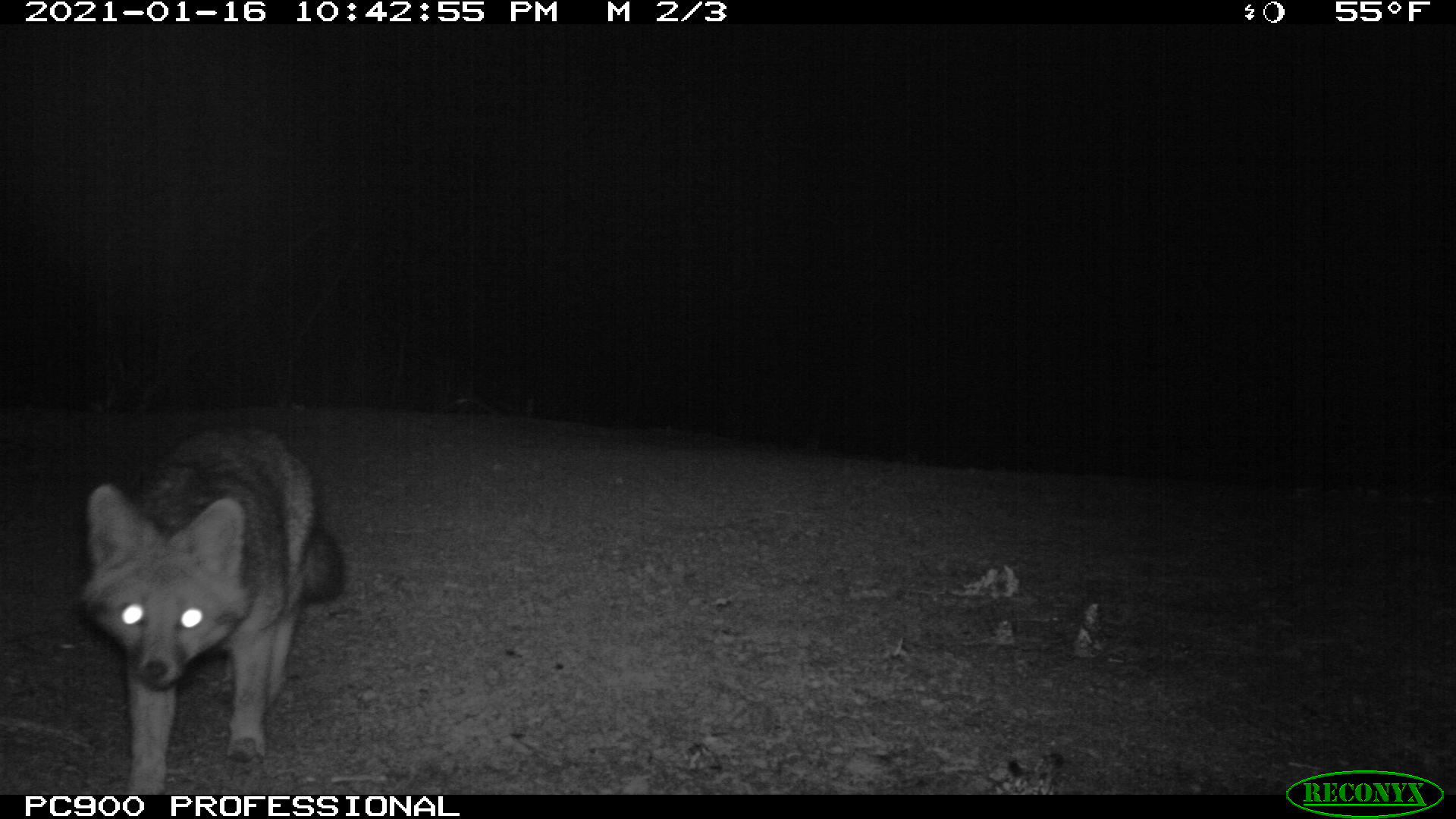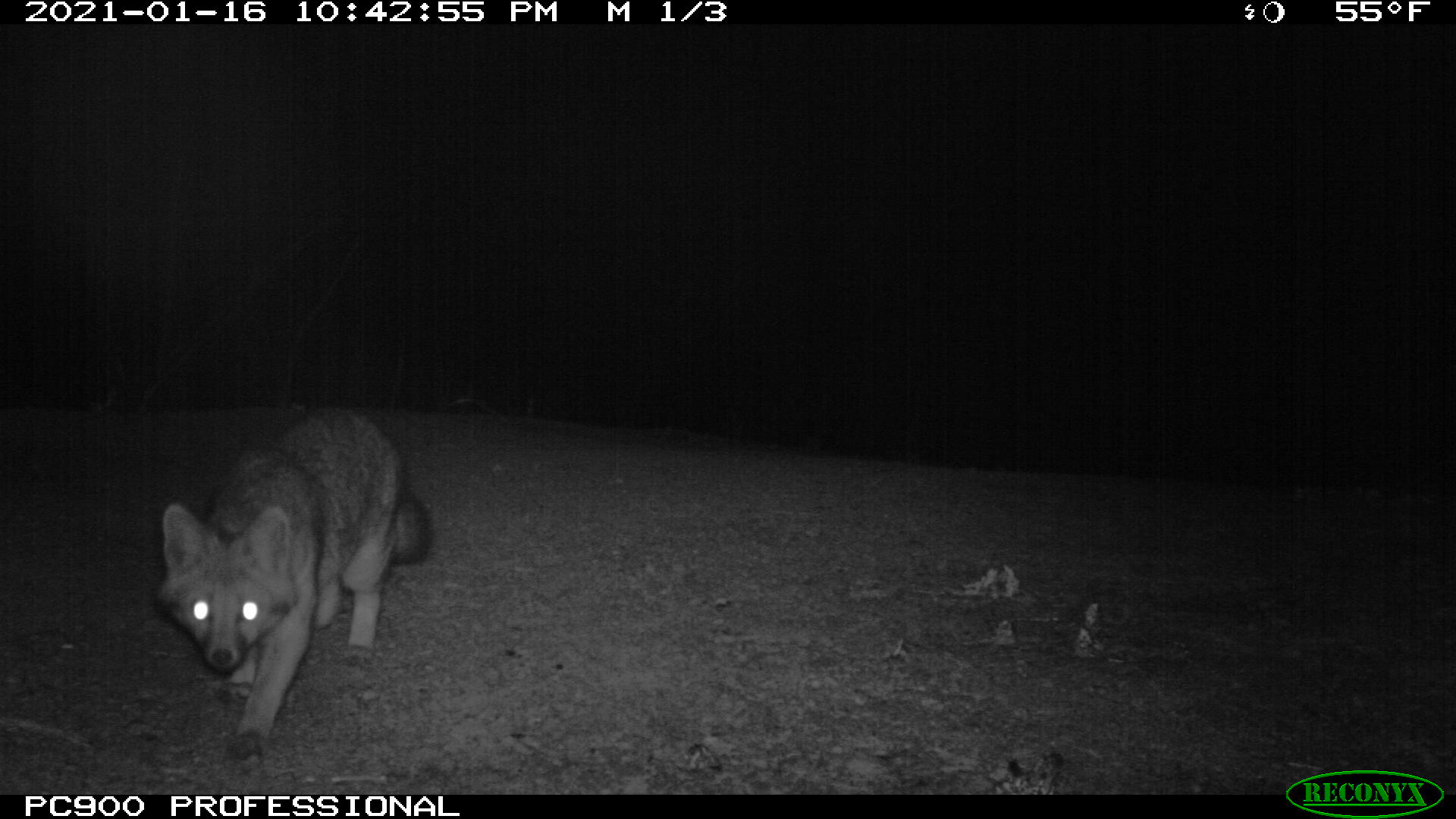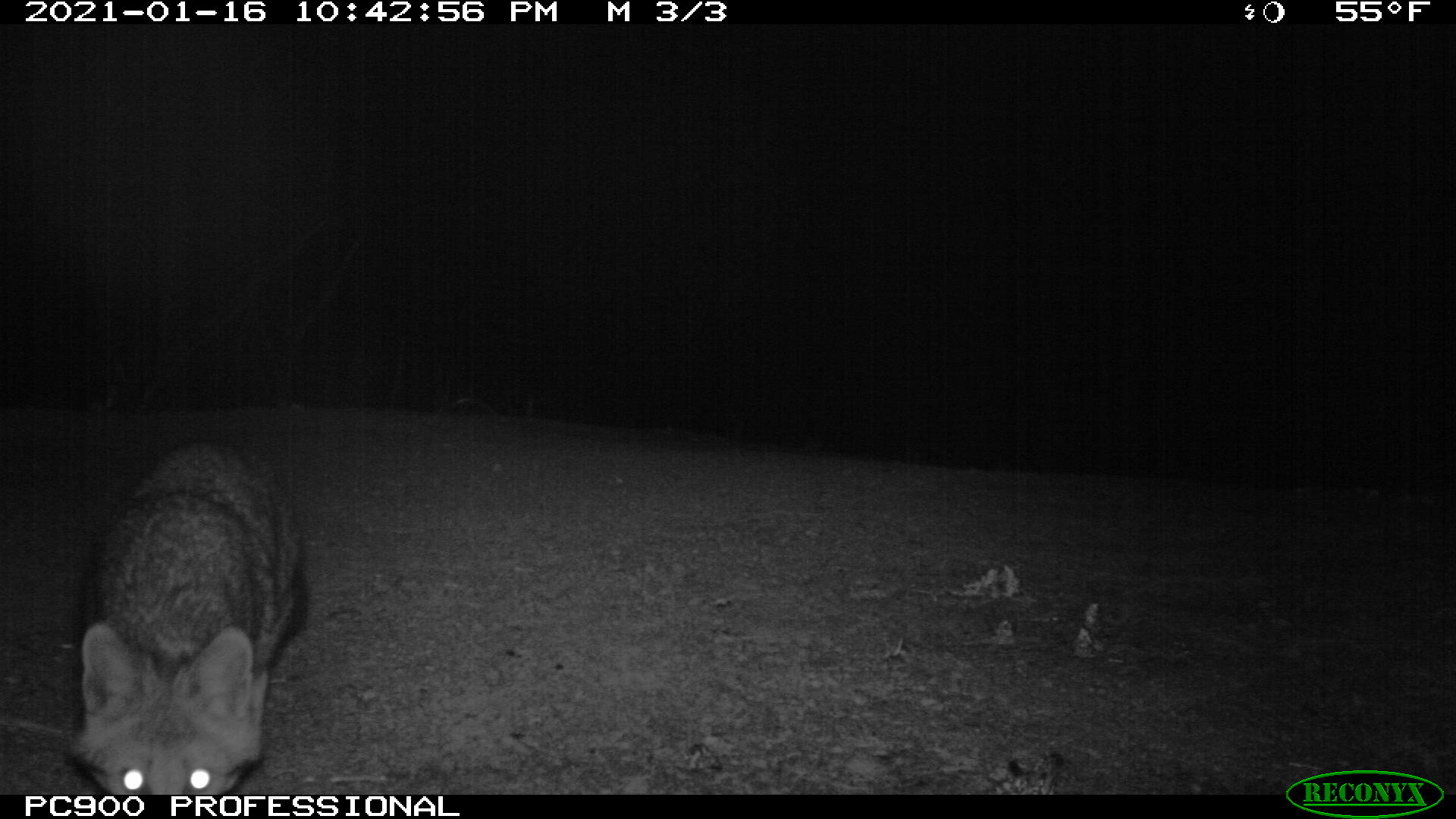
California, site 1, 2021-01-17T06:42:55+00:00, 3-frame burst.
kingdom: Animalia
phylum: Chordata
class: Mammalia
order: Carnivora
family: Canidae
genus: Urocyon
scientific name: Urocyon cinereoargenteus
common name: gray fox